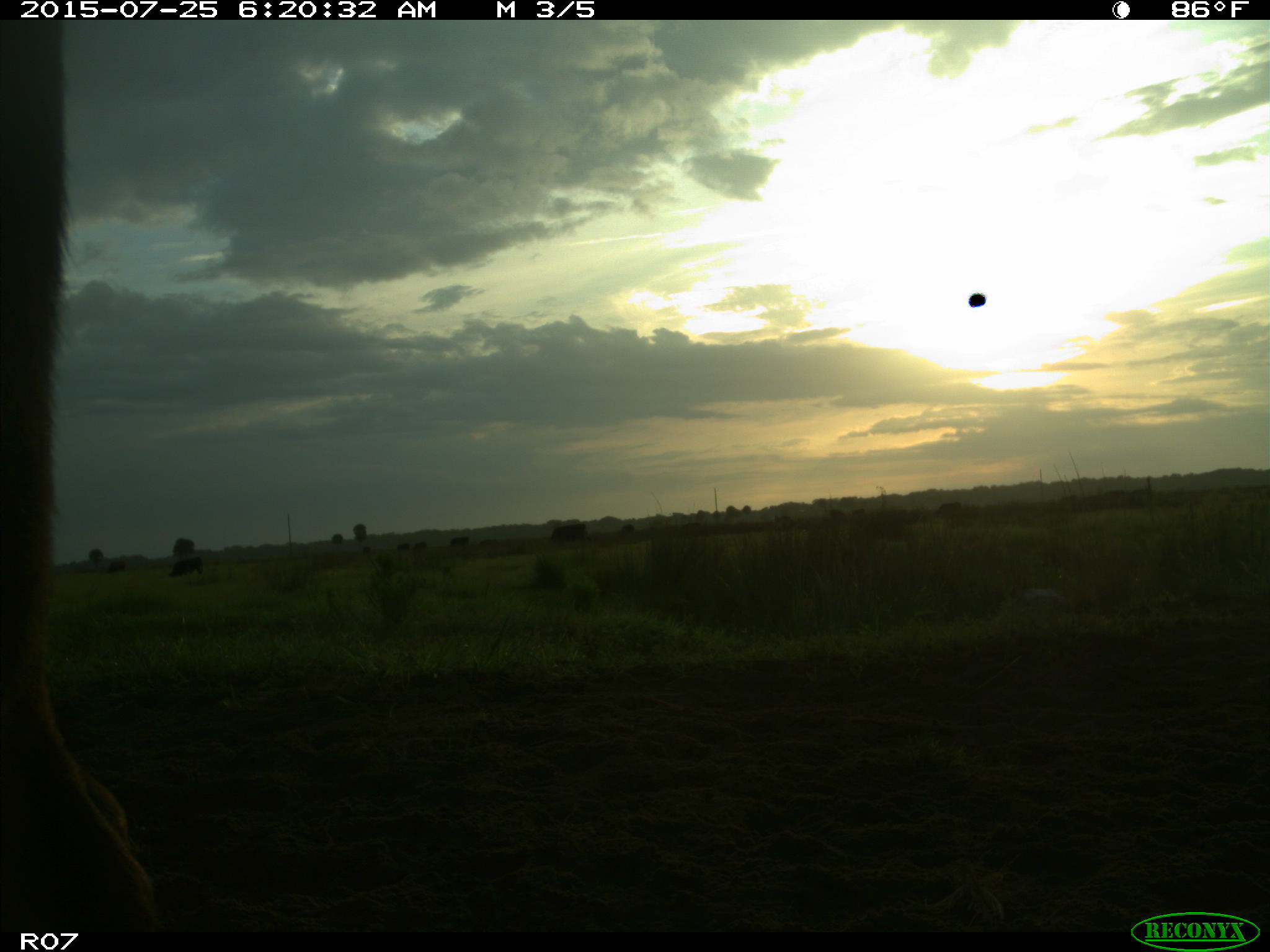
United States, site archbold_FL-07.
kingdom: Animalia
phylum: Chordata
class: Mammalia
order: Artiodactyla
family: Bovidae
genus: Bos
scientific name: Bos taurus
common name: domestic cow